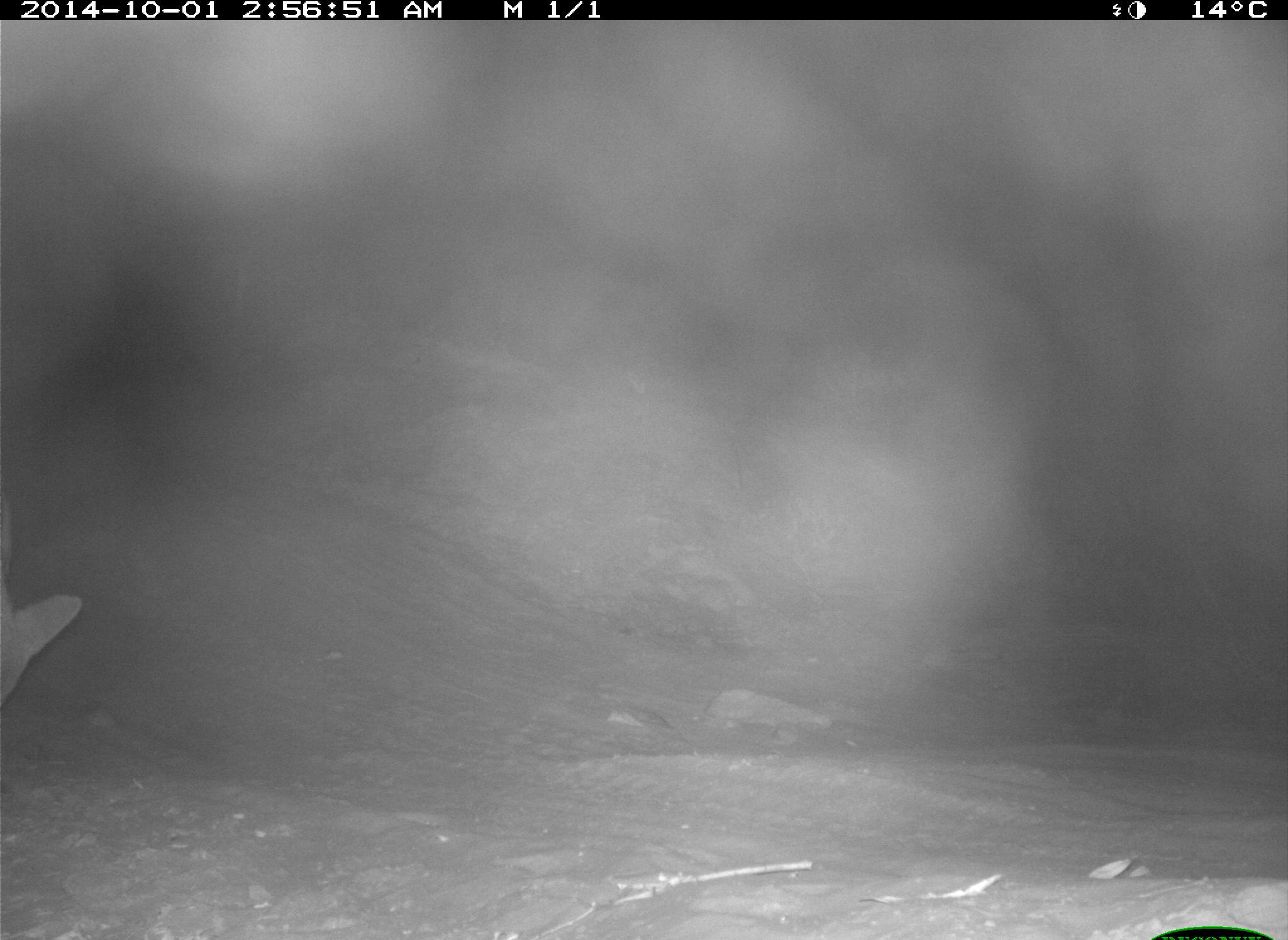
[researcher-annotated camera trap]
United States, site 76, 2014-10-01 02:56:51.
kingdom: Animalia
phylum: Chordata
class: Mammalia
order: Carnivora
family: Canidae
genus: Canis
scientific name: Canis latrans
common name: coyote